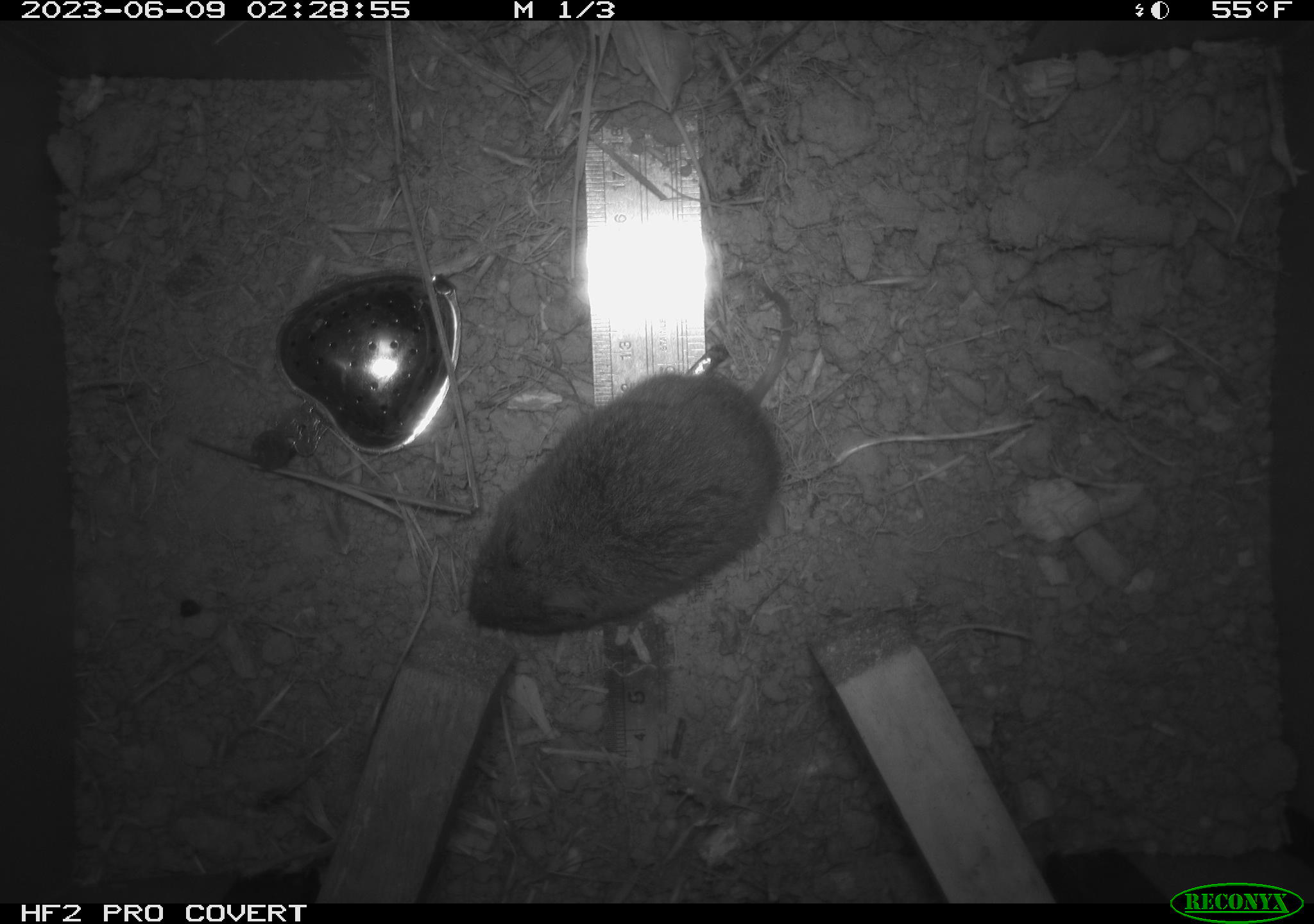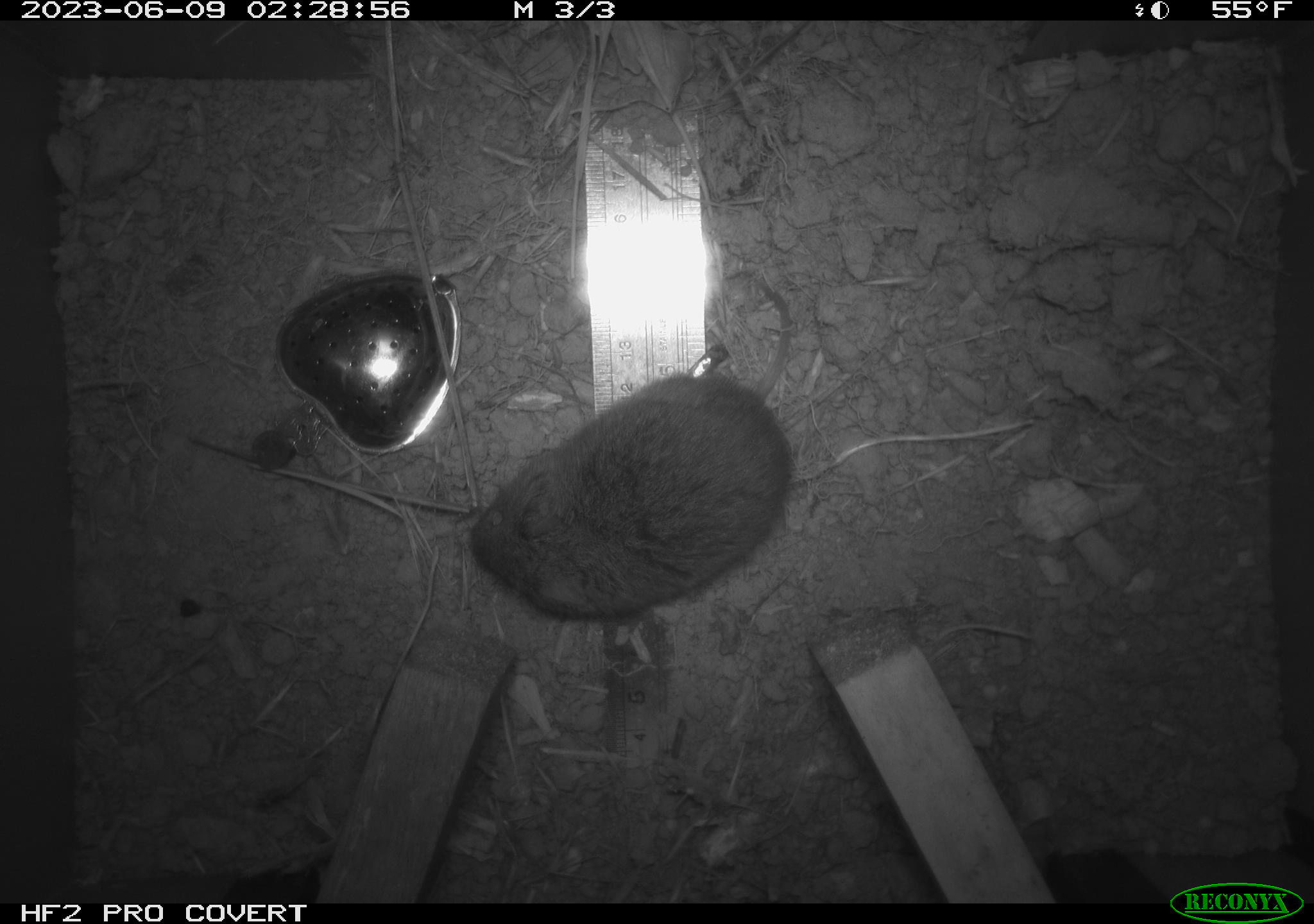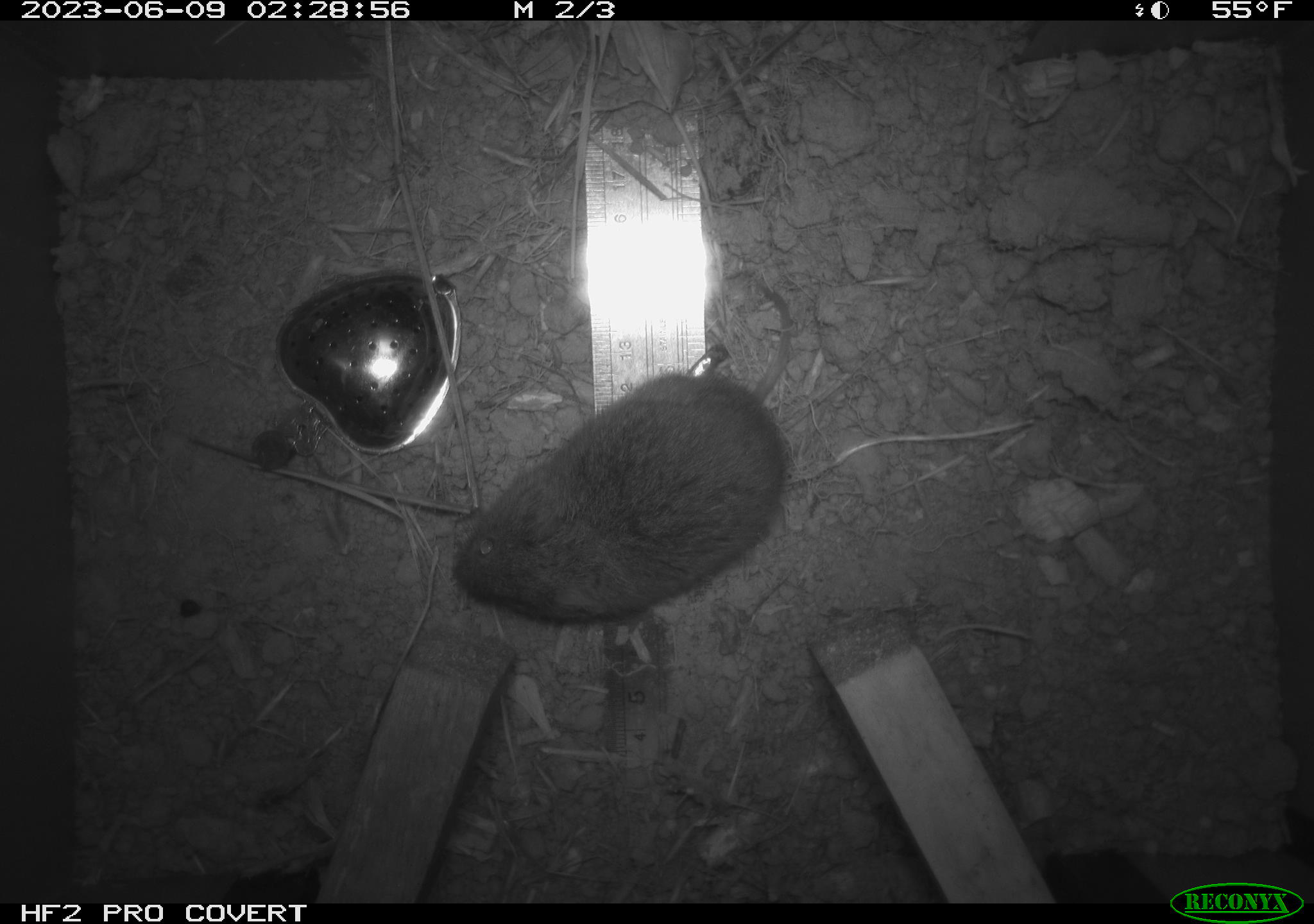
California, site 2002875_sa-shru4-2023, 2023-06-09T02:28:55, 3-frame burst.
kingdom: Animalia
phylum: Chordata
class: Mammalia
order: Rodentia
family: Cricetidae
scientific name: Arvicolinae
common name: voles, lemmings, and muskrats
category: arvicolinae subfamily